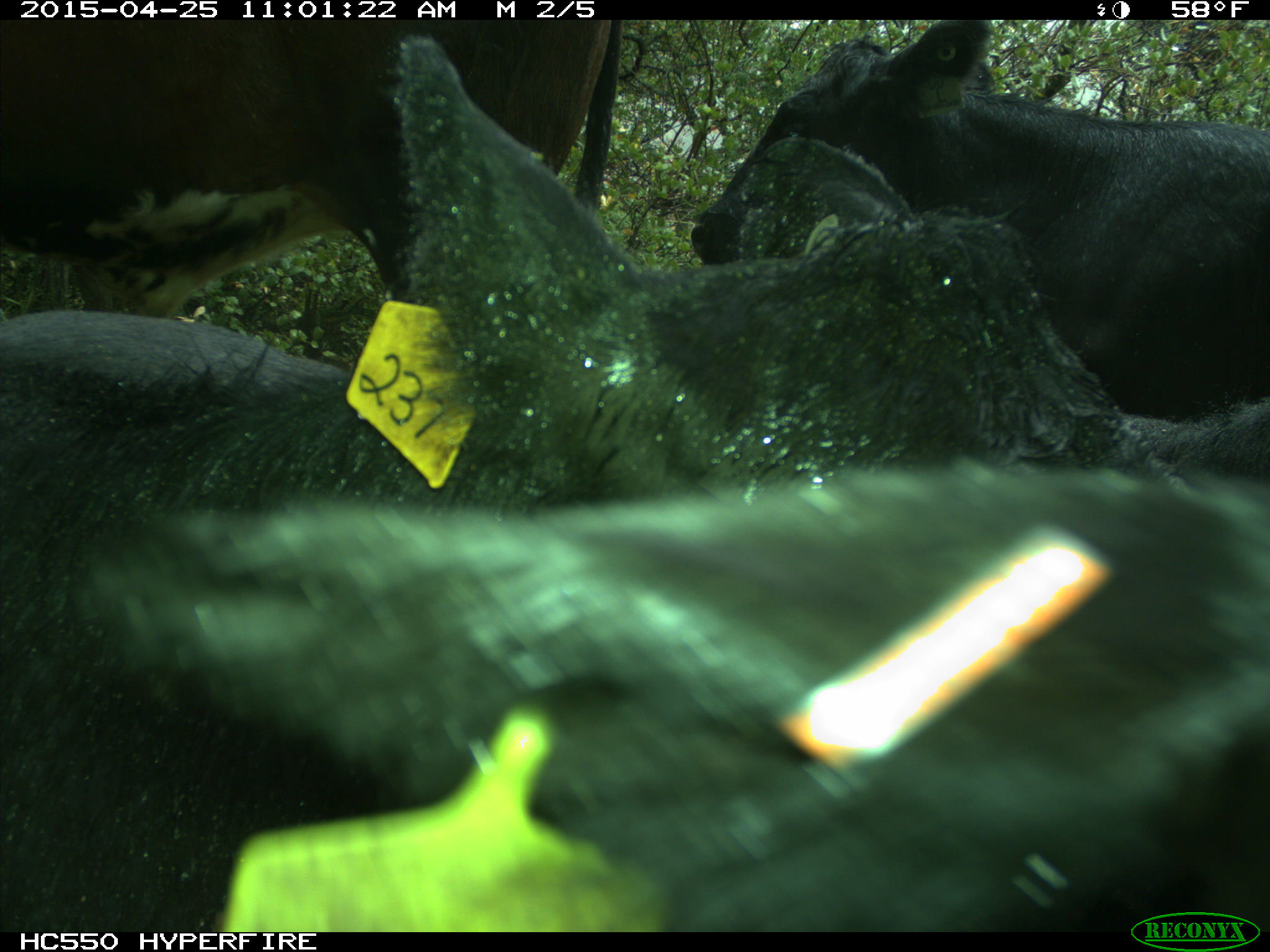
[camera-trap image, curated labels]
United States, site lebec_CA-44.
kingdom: Animalia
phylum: Chordata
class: Mammalia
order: Artiodactyla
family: Suidae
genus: Sus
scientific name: Sus scrofa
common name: wild boar